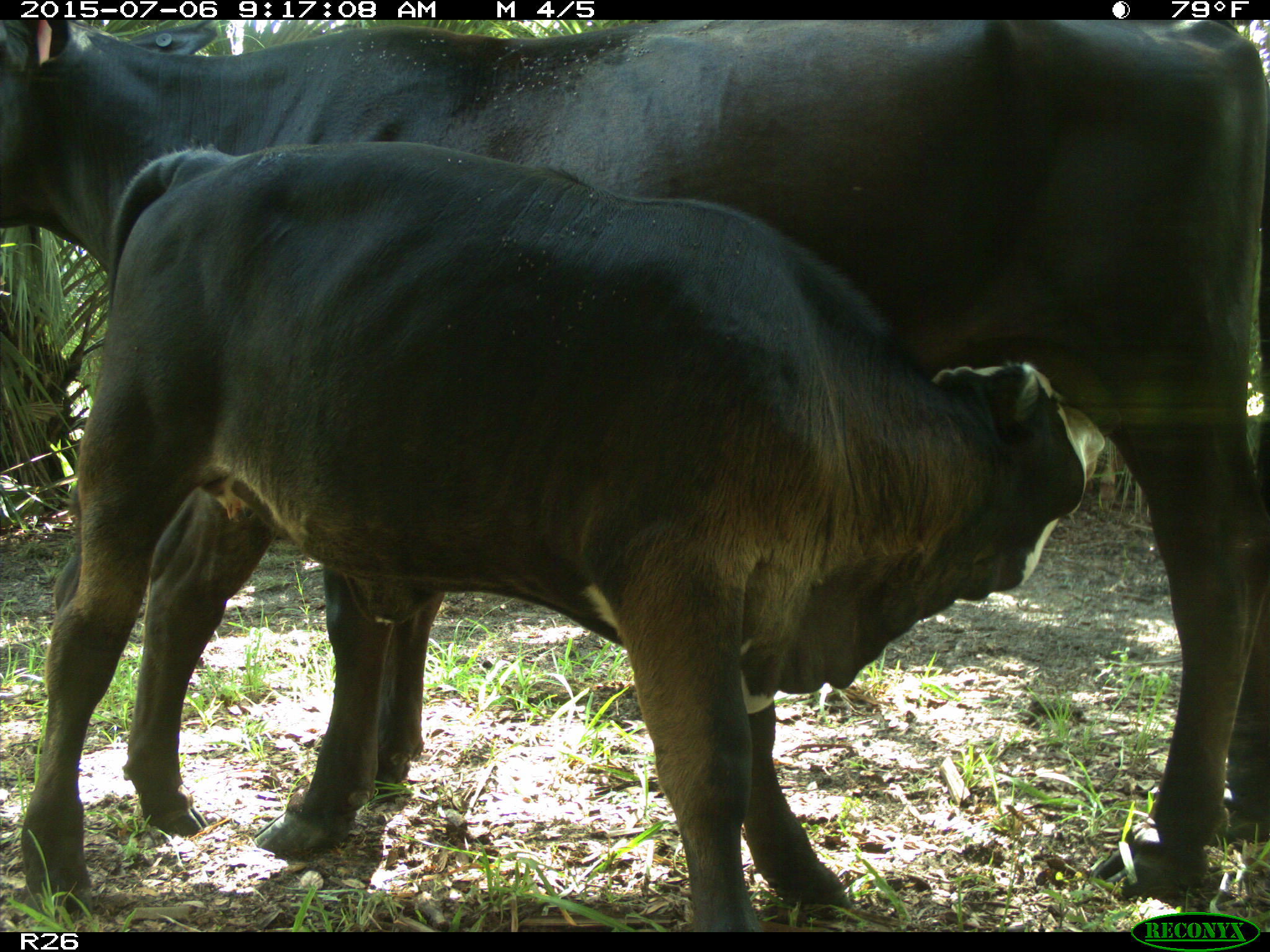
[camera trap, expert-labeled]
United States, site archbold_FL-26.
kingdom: Animalia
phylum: Chordata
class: Mammalia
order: Artiodactyla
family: Bovidae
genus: Bos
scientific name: Bos taurus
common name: domestic cow